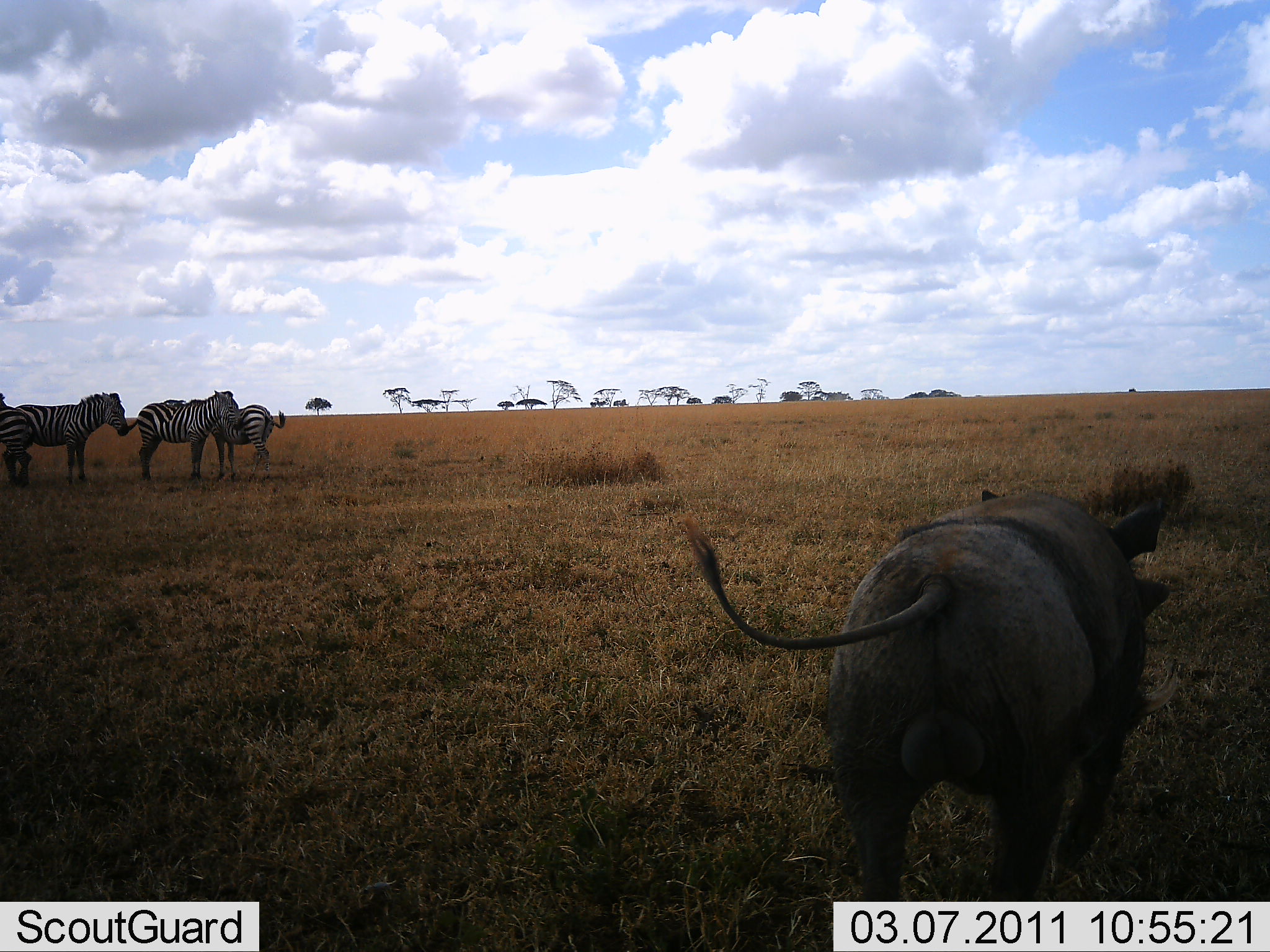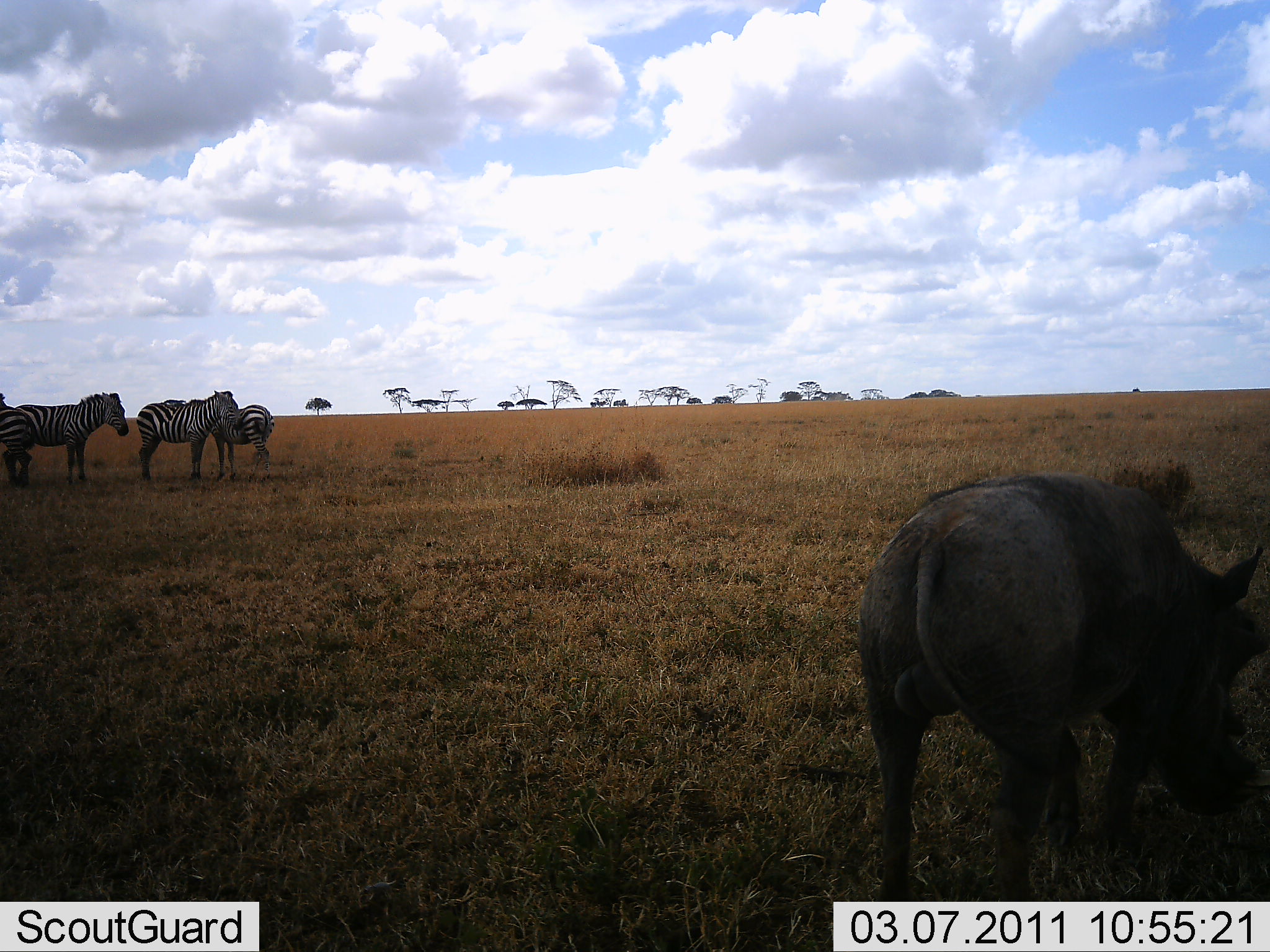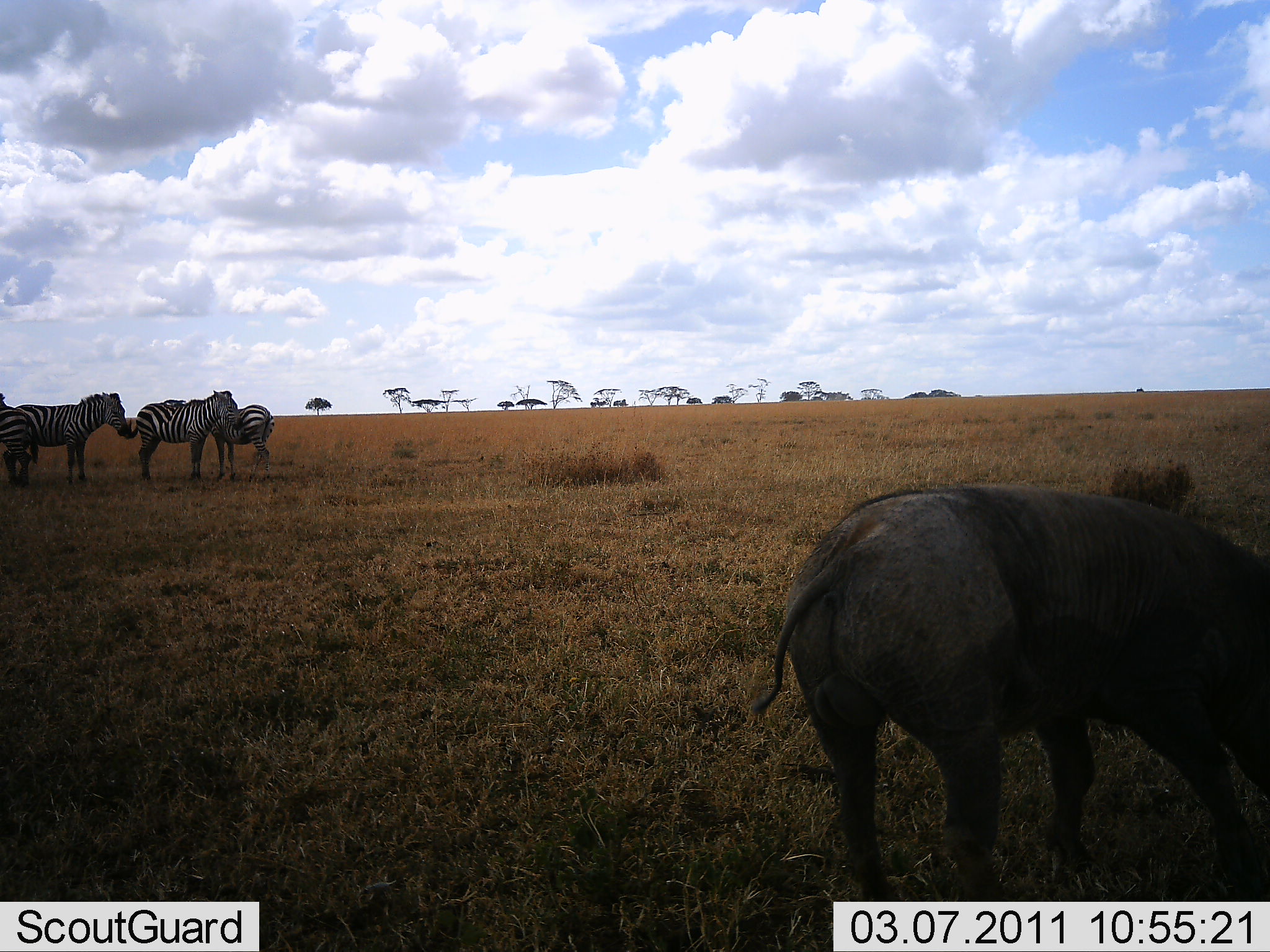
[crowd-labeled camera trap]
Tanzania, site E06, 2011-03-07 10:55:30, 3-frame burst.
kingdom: Animalia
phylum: Chordata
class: Mammalia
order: Artiodactyla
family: Suidae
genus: Phacochoerus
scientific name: Phacochoerus africanus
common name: warthog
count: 1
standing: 36%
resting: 0%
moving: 45%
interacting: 0%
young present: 0%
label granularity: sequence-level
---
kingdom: Animalia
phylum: Chordata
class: Mammalia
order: Perissodactyla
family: Equidae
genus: Equus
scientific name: Equus quagga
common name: plains zebra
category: zebra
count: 4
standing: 86%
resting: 14%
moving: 0%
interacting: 7%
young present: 0%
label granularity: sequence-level